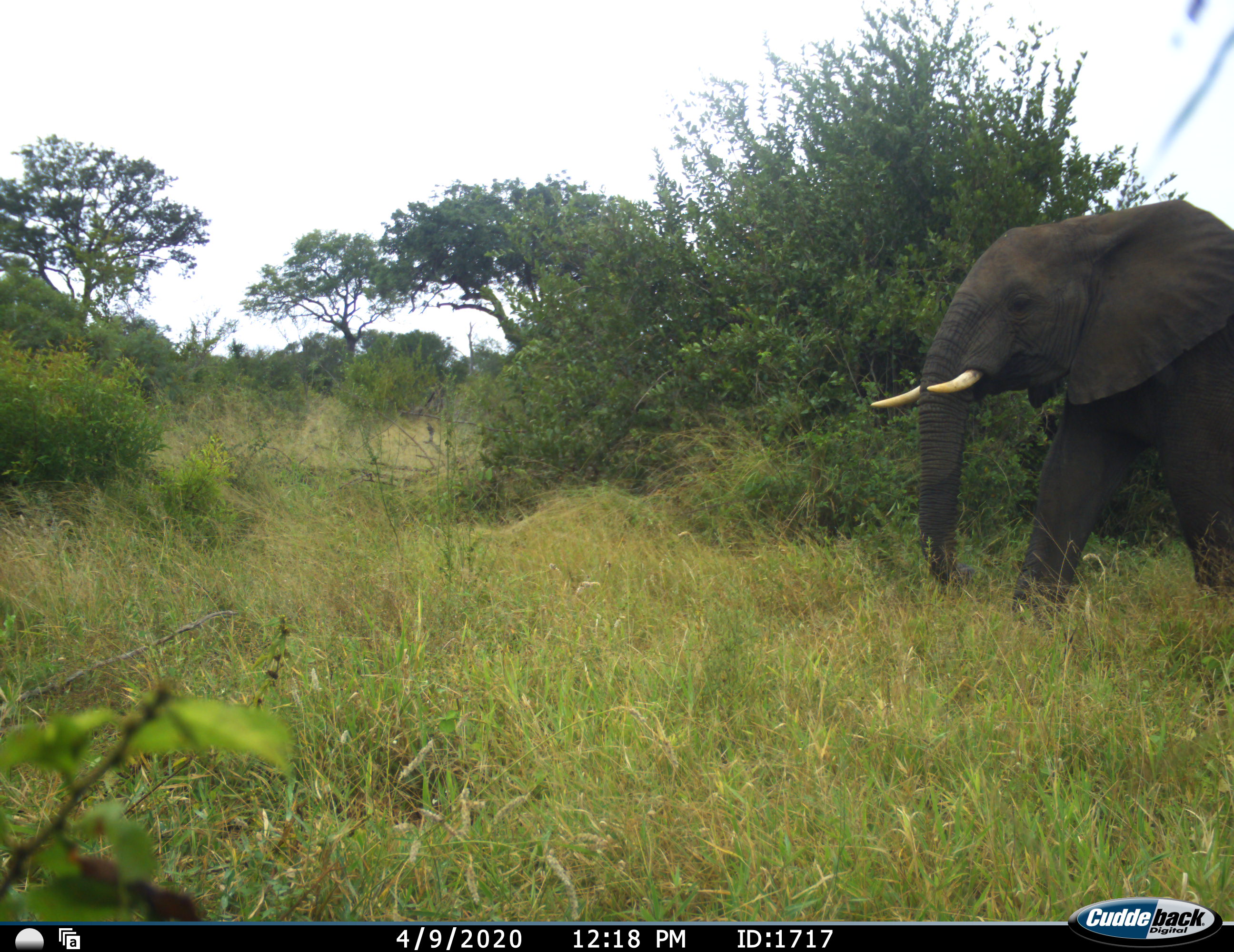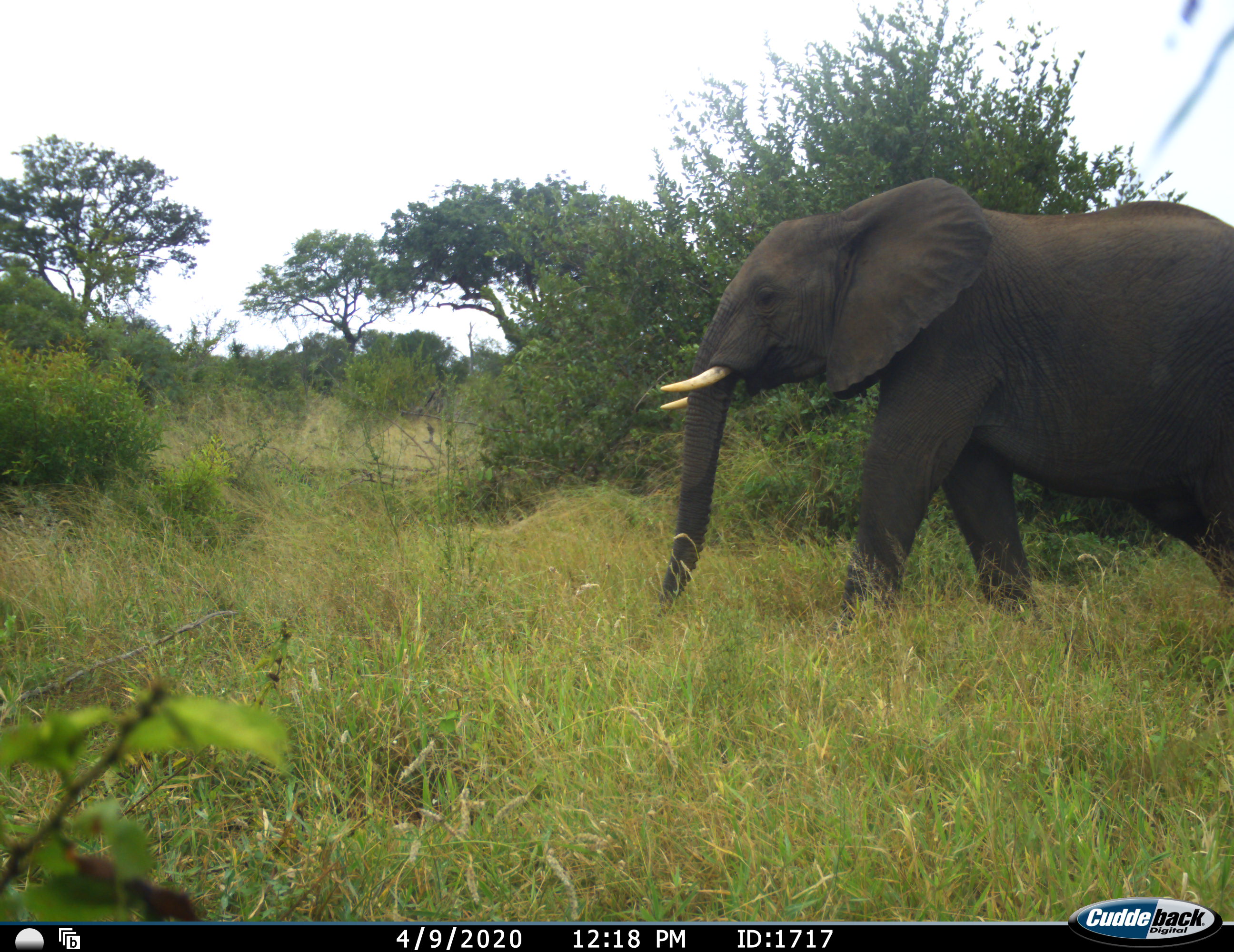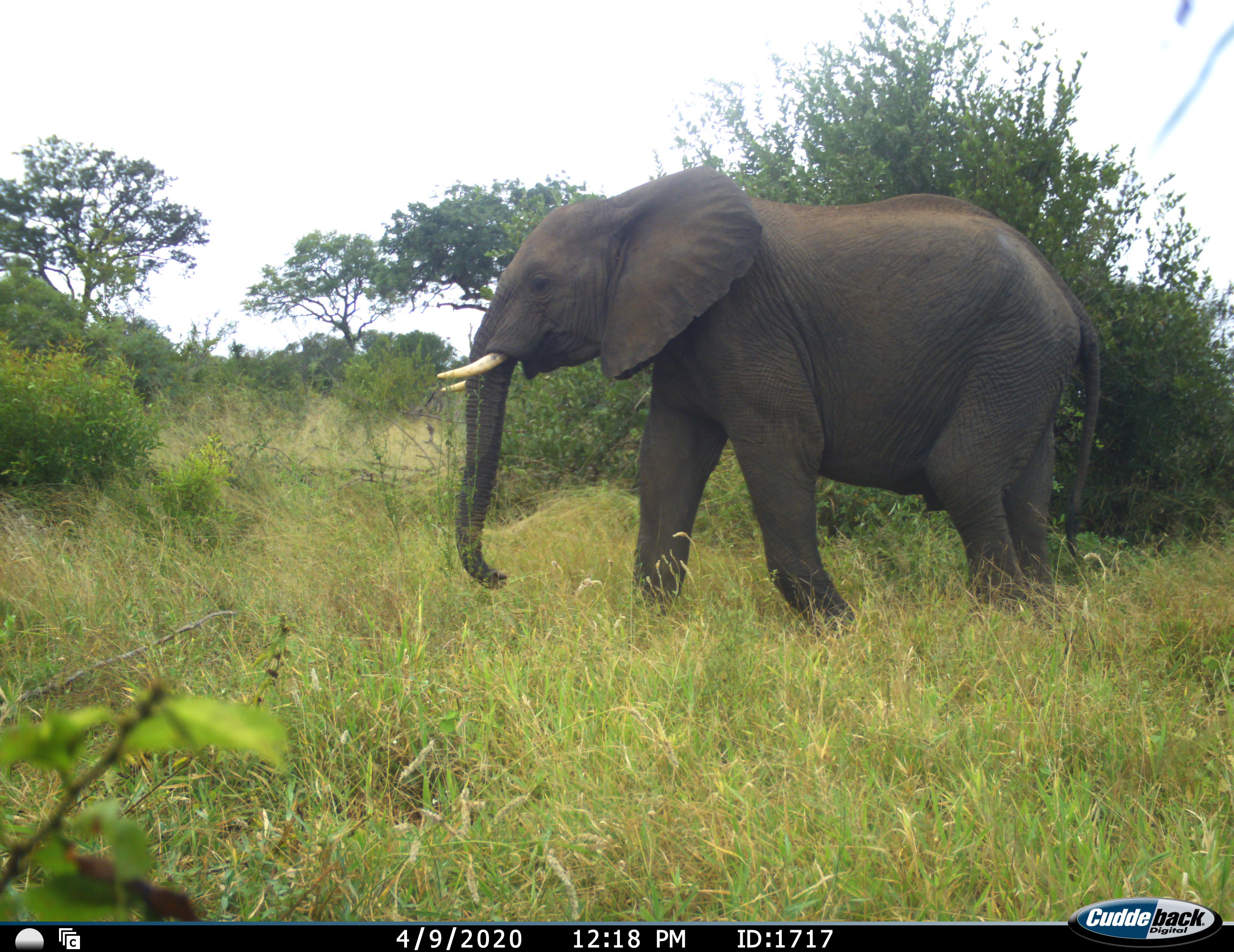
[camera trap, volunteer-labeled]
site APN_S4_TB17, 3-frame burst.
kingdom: Animalia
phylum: Chordata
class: Mammalia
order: Proboscidea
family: Elephantidae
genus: Loxodonta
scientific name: Loxodonta africana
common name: african bush elephant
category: elephant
Elephant (african bush elephant) (Loxodonta africana), count 1. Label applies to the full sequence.